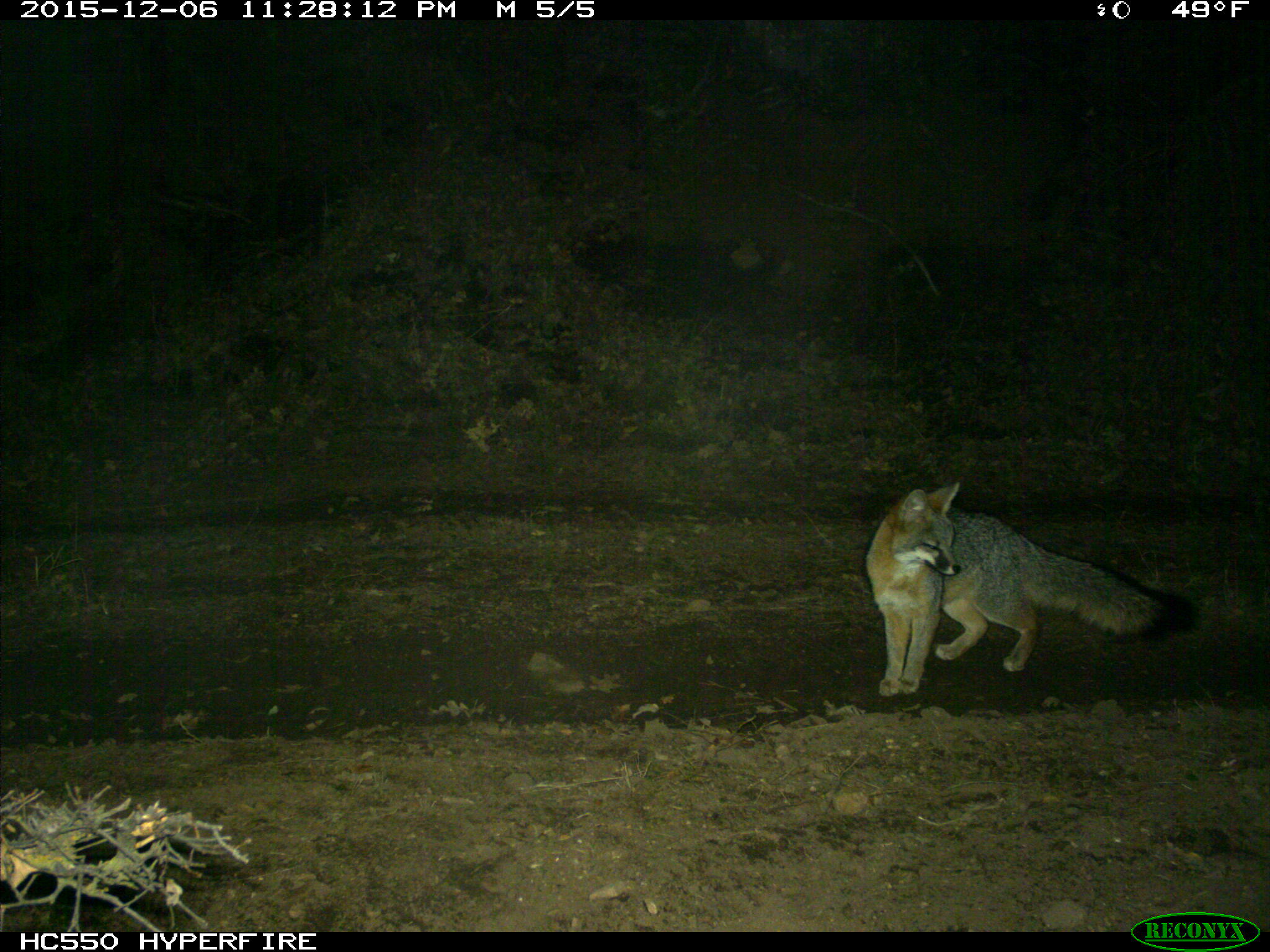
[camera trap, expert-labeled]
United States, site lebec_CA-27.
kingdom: Animalia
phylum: Chordata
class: Mammalia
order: Carnivora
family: Canidae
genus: Urocyon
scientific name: Urocyon cinereoargenteus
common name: gray fox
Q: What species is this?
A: Urocyon cinereoargenteus (gray fox).